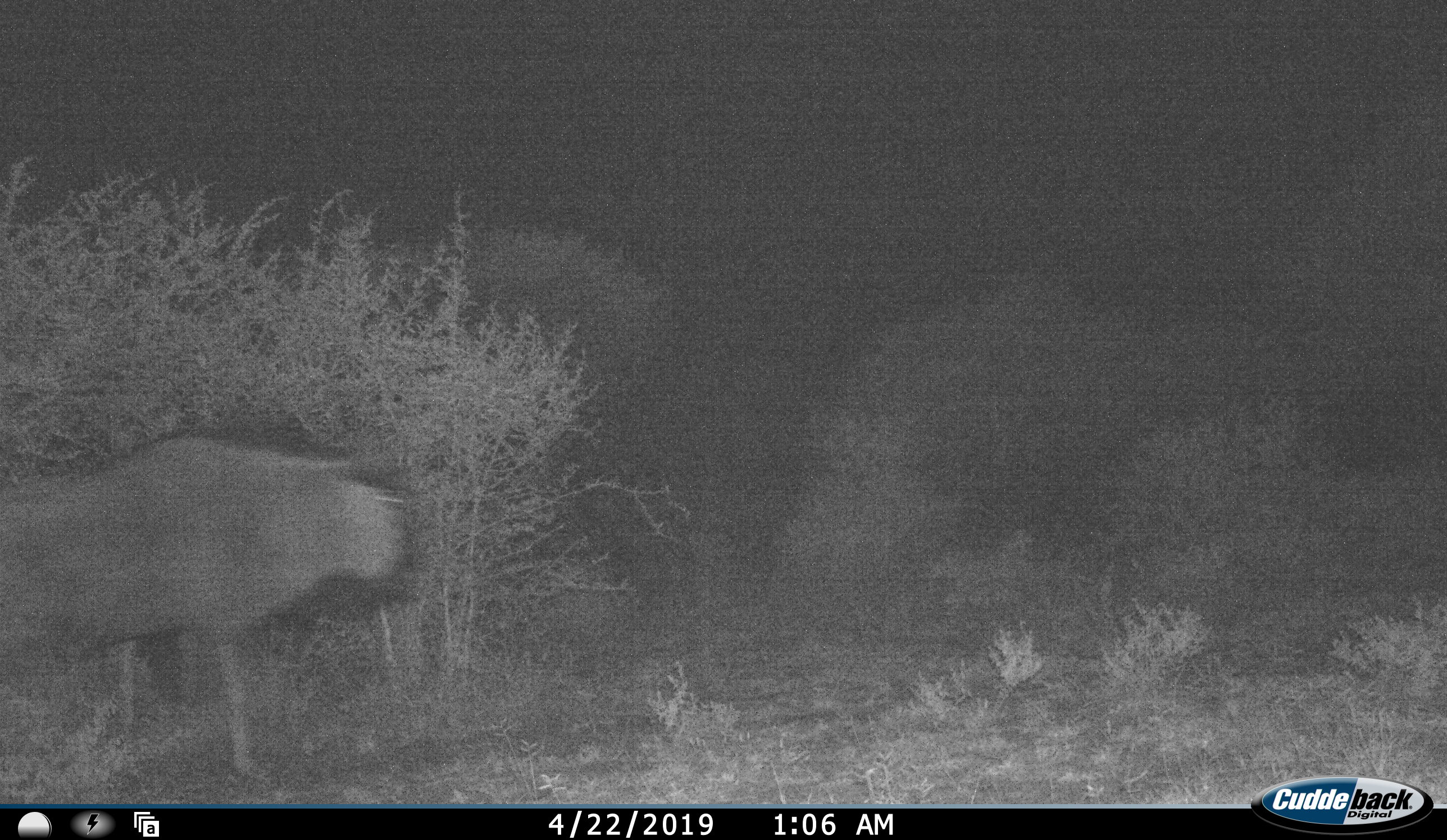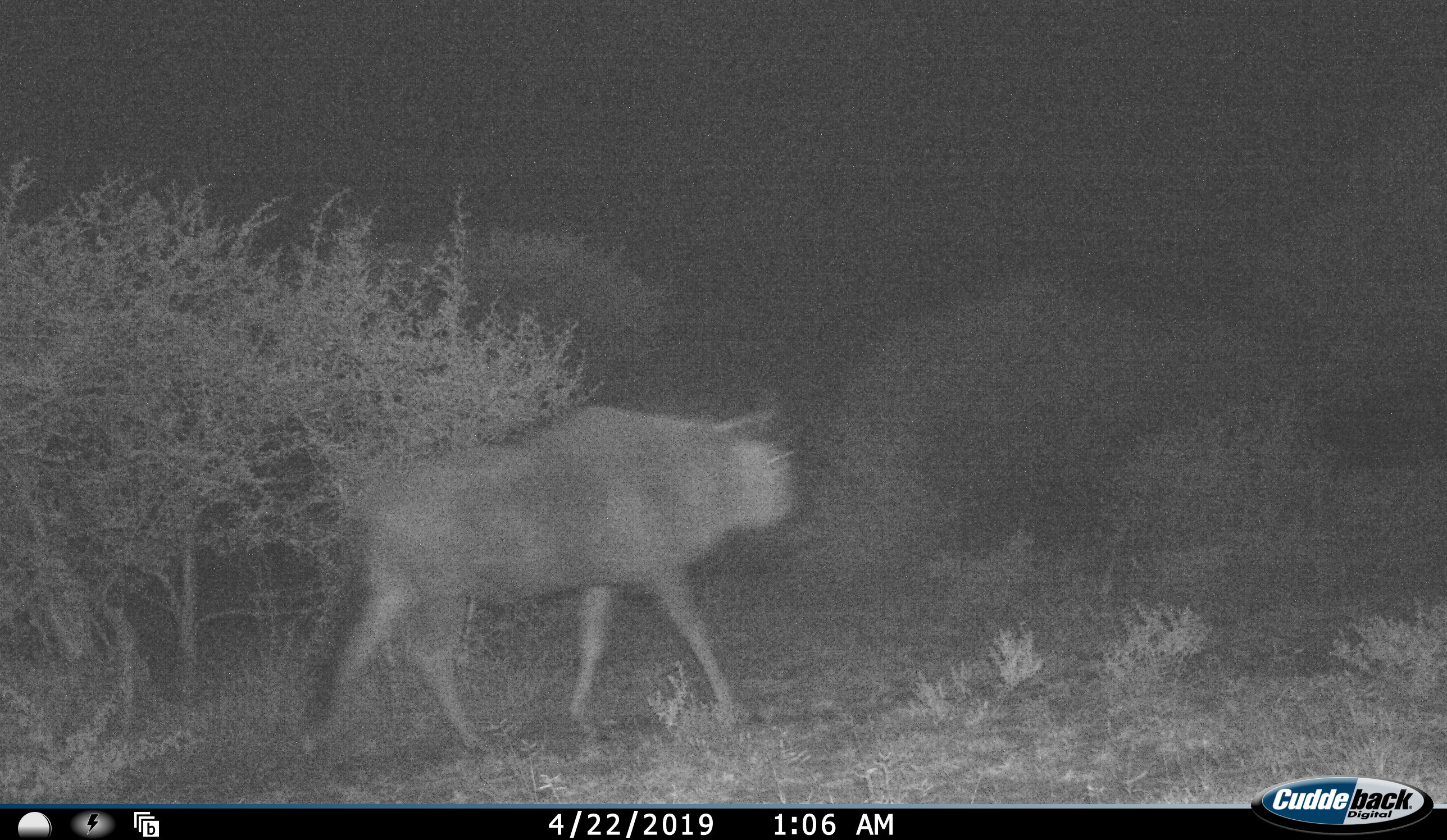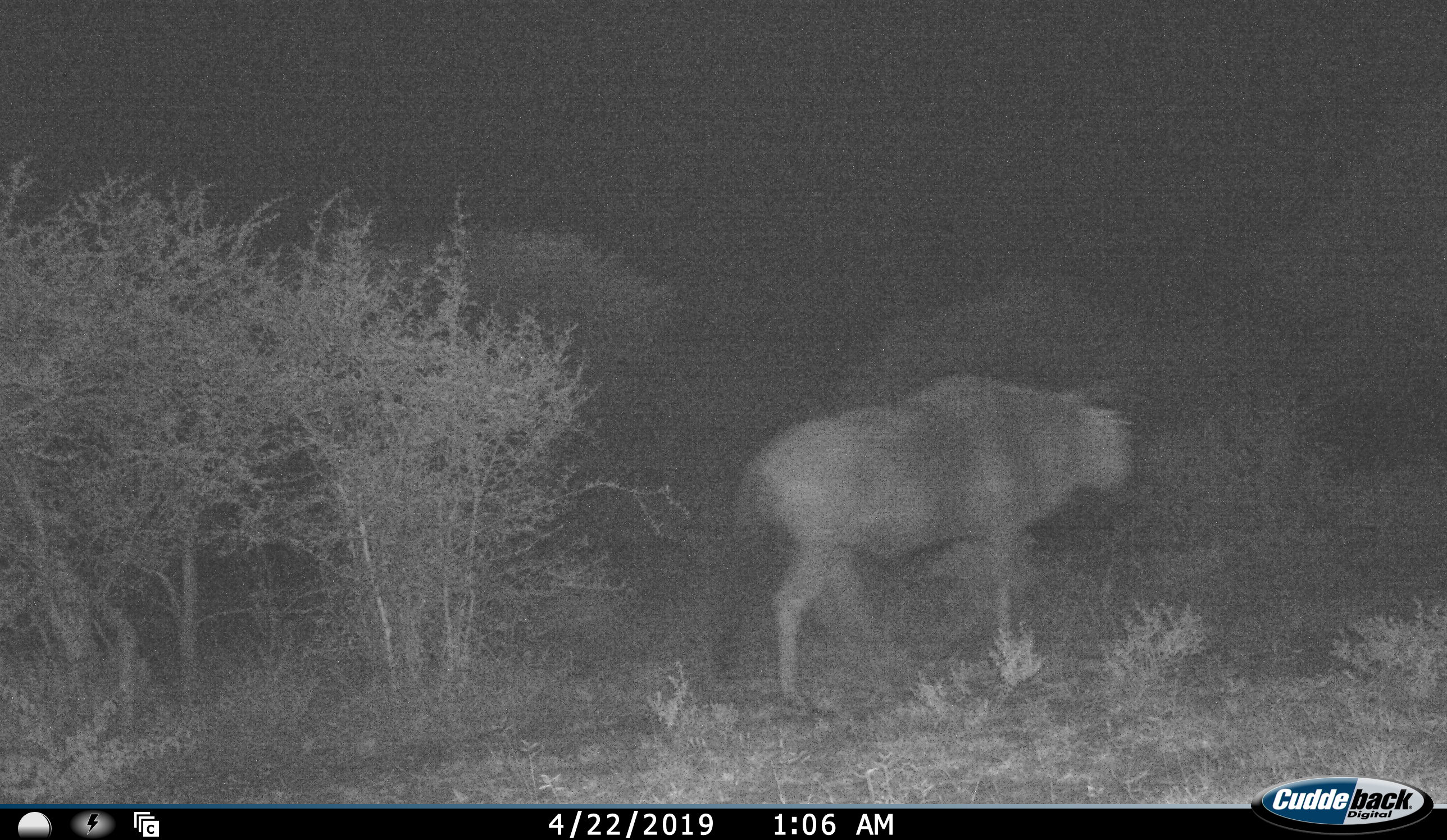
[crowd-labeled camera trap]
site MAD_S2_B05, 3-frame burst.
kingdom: Animalia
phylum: Chordata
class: Mammalia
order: Artiodactyla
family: Bovidae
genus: Connochaetes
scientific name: Connochaetes taurinus taurinus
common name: blue wildebeest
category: wildebeestblue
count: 1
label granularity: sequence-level